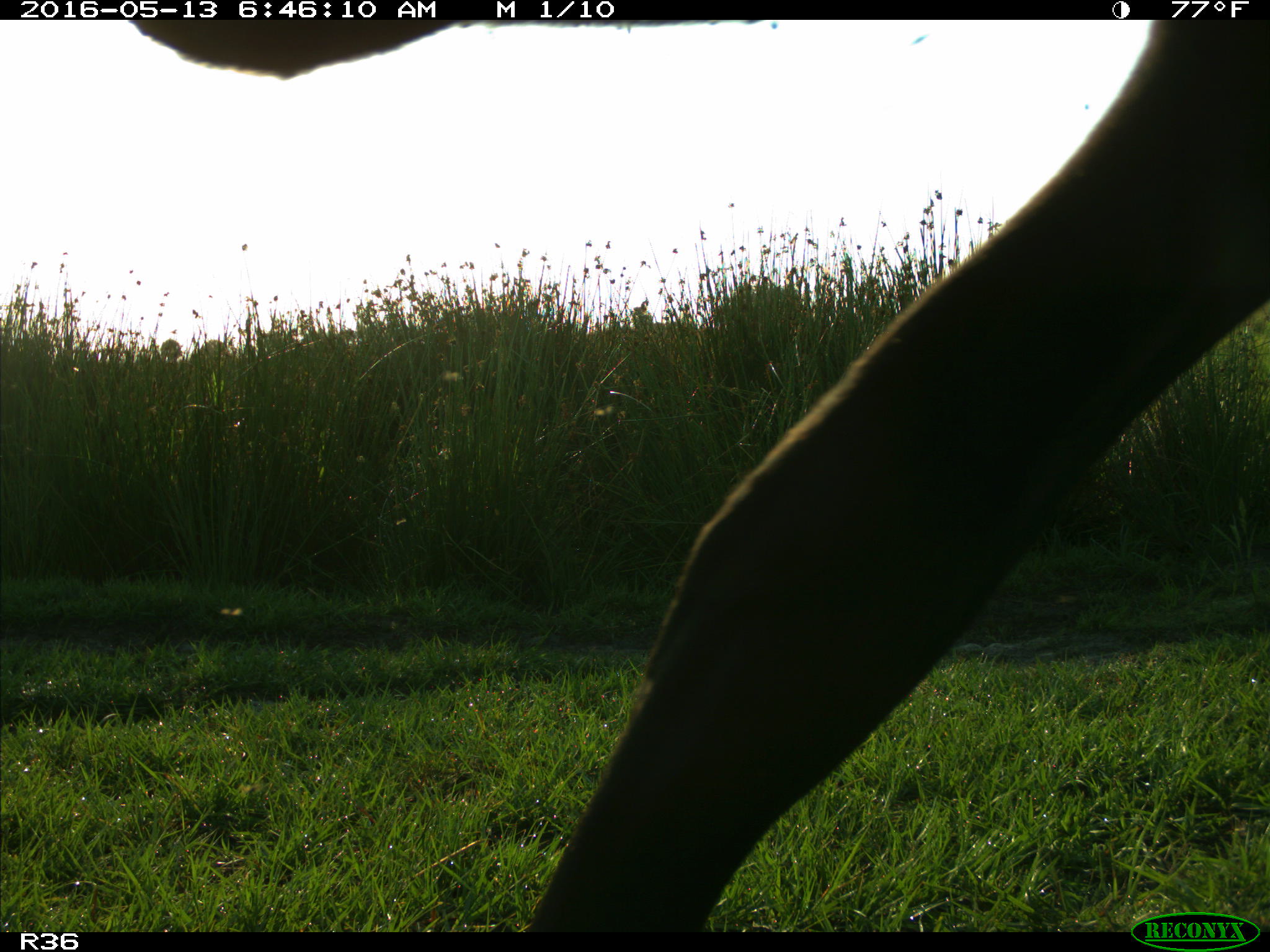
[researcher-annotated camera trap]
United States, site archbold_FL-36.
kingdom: Animalia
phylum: Chordata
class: Mammalia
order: Artiodactyla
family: Bovidae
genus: Bos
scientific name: Bos taurus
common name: domestic cow